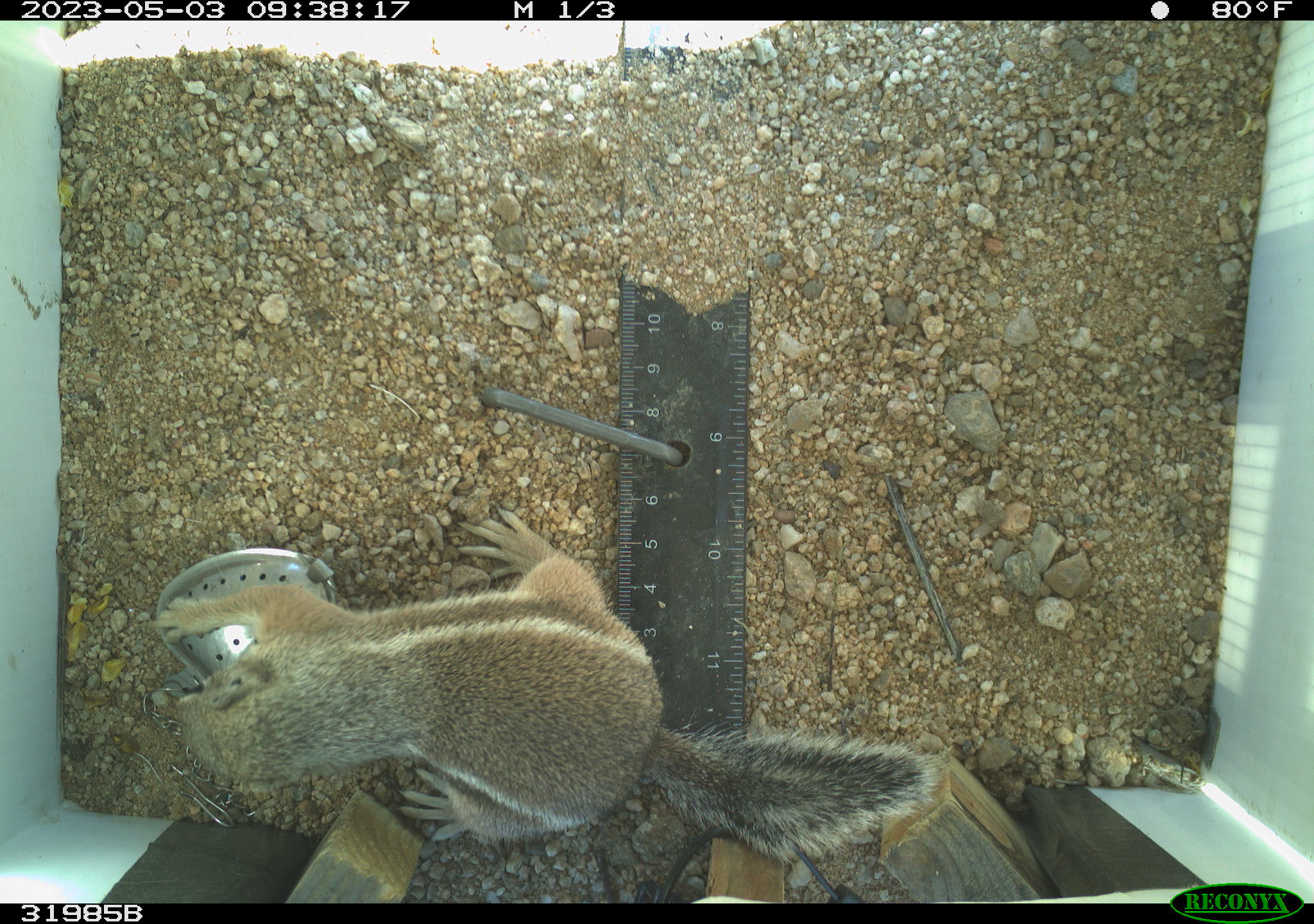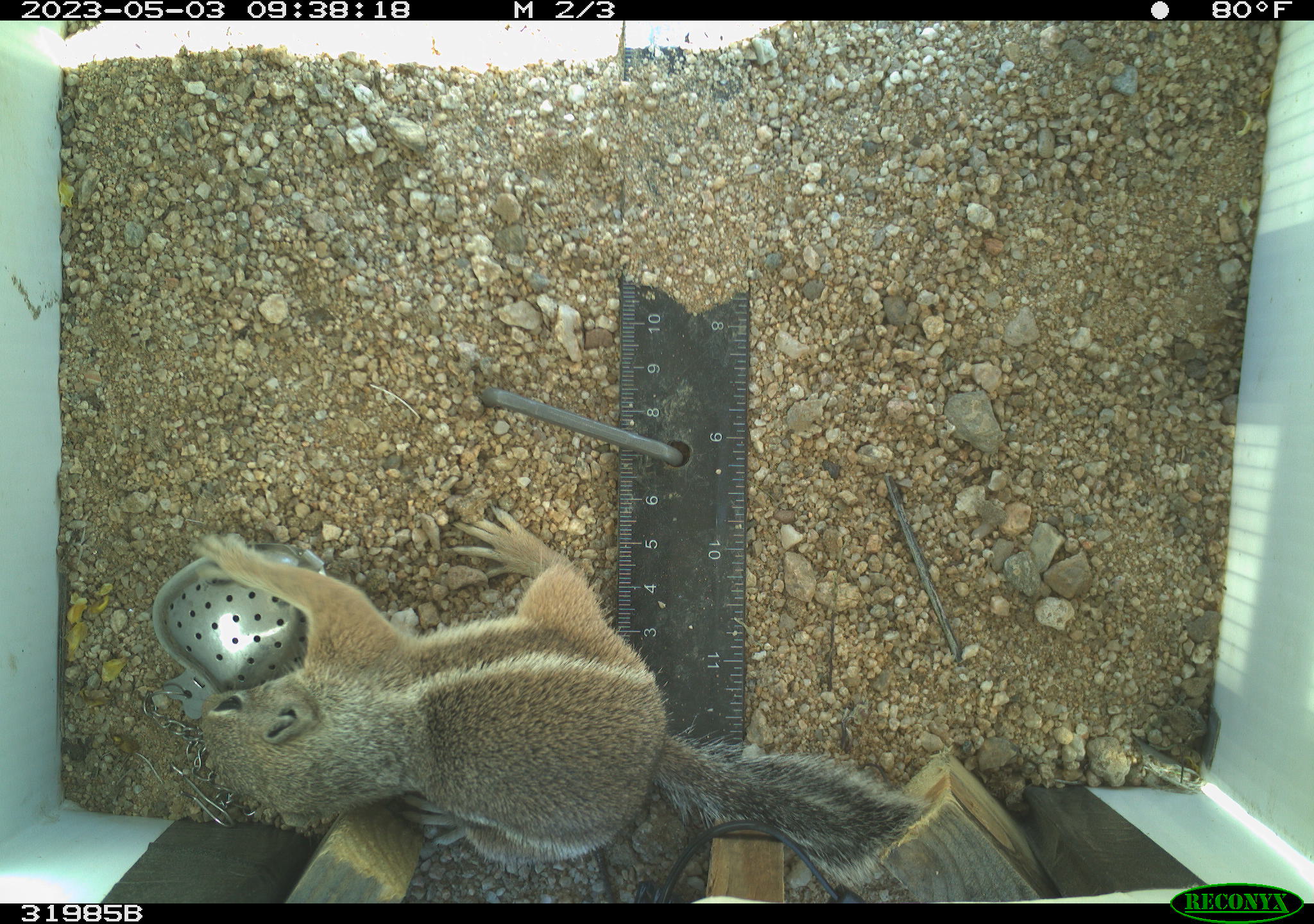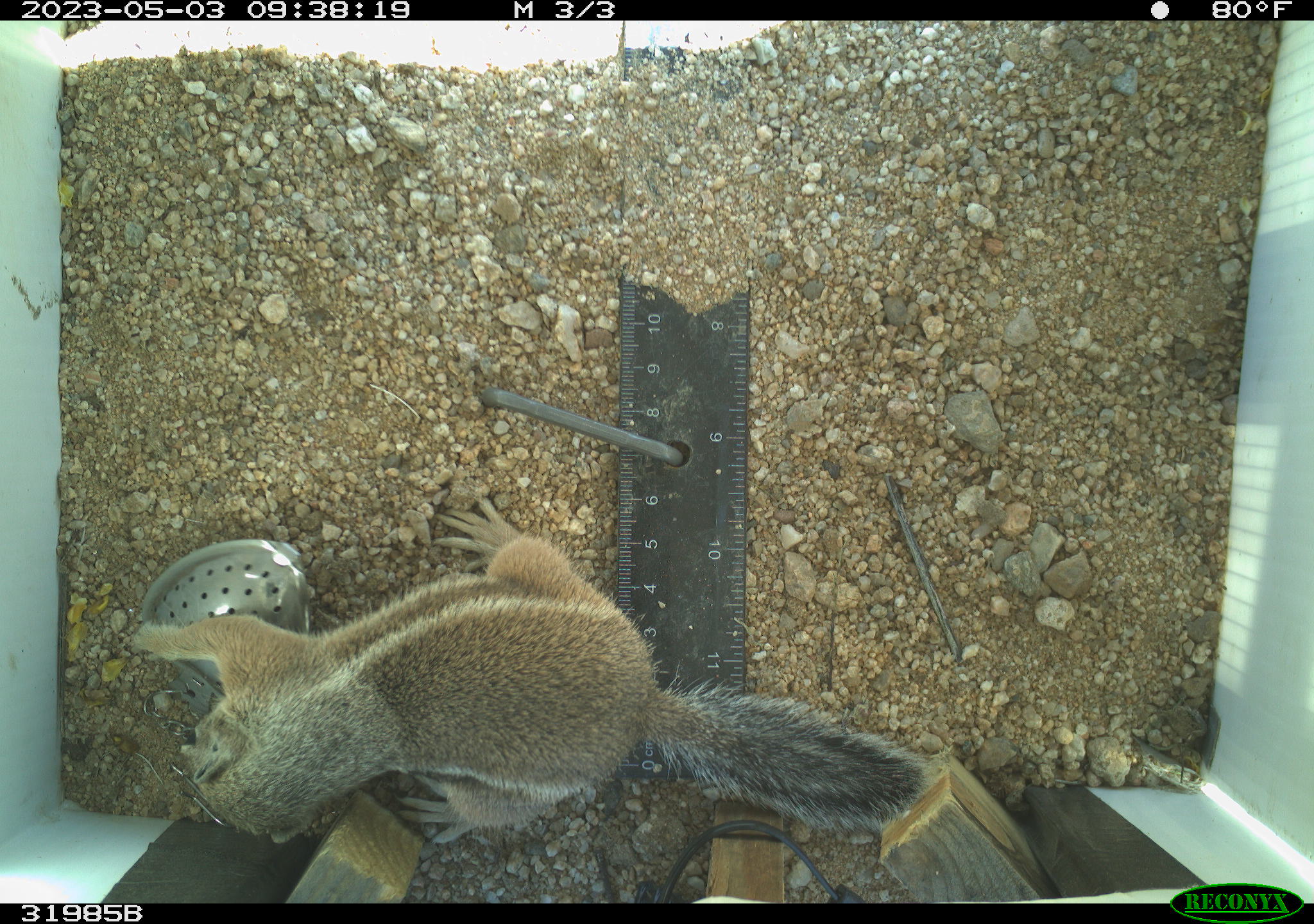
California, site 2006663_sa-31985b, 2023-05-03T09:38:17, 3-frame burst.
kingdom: Animalia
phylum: Chordata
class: Mammalia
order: Rodentia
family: Sciuridae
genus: Ammospermophilus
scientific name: Ammospermophilus leucurus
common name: white-tailed antelope squirrel